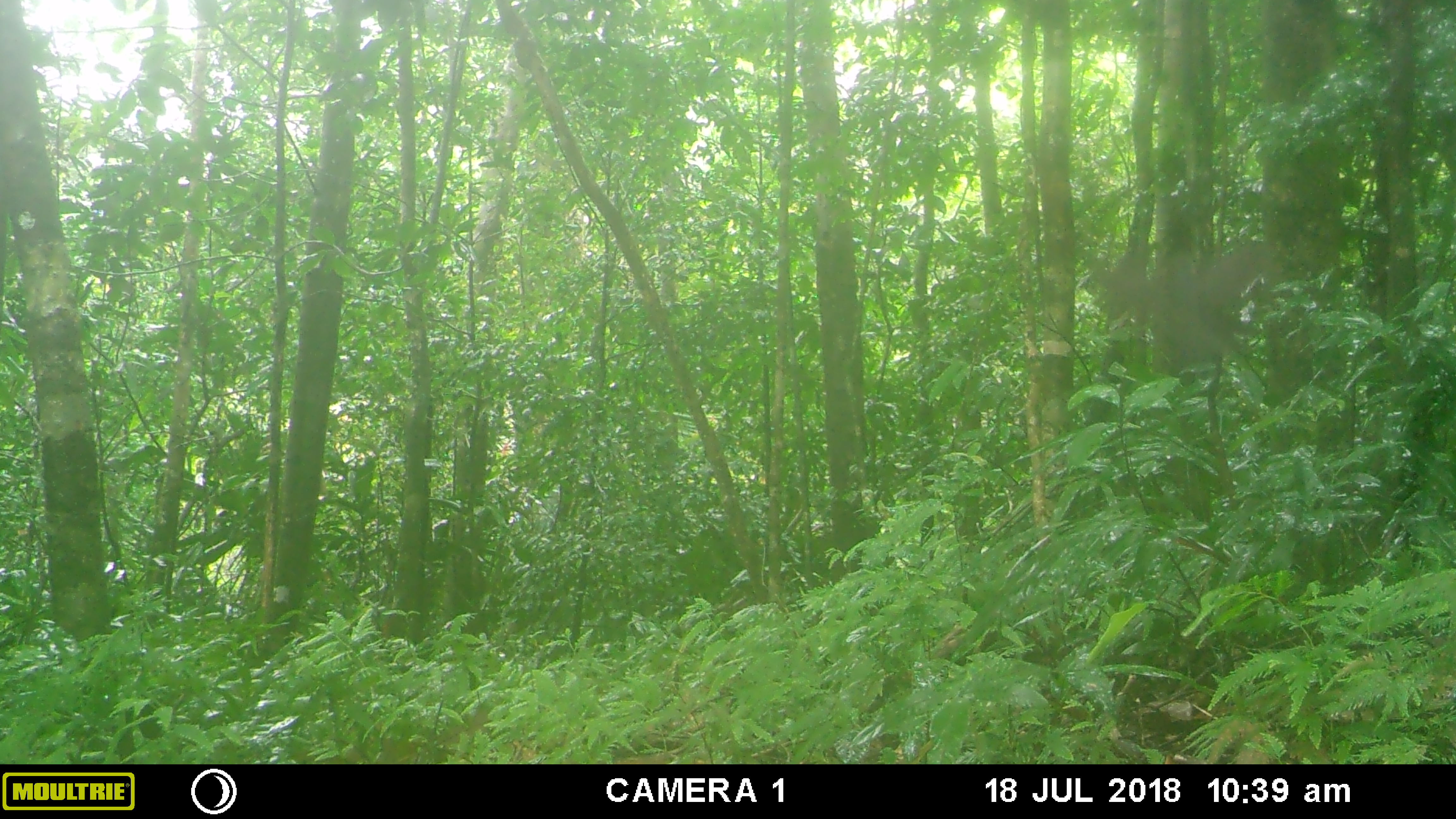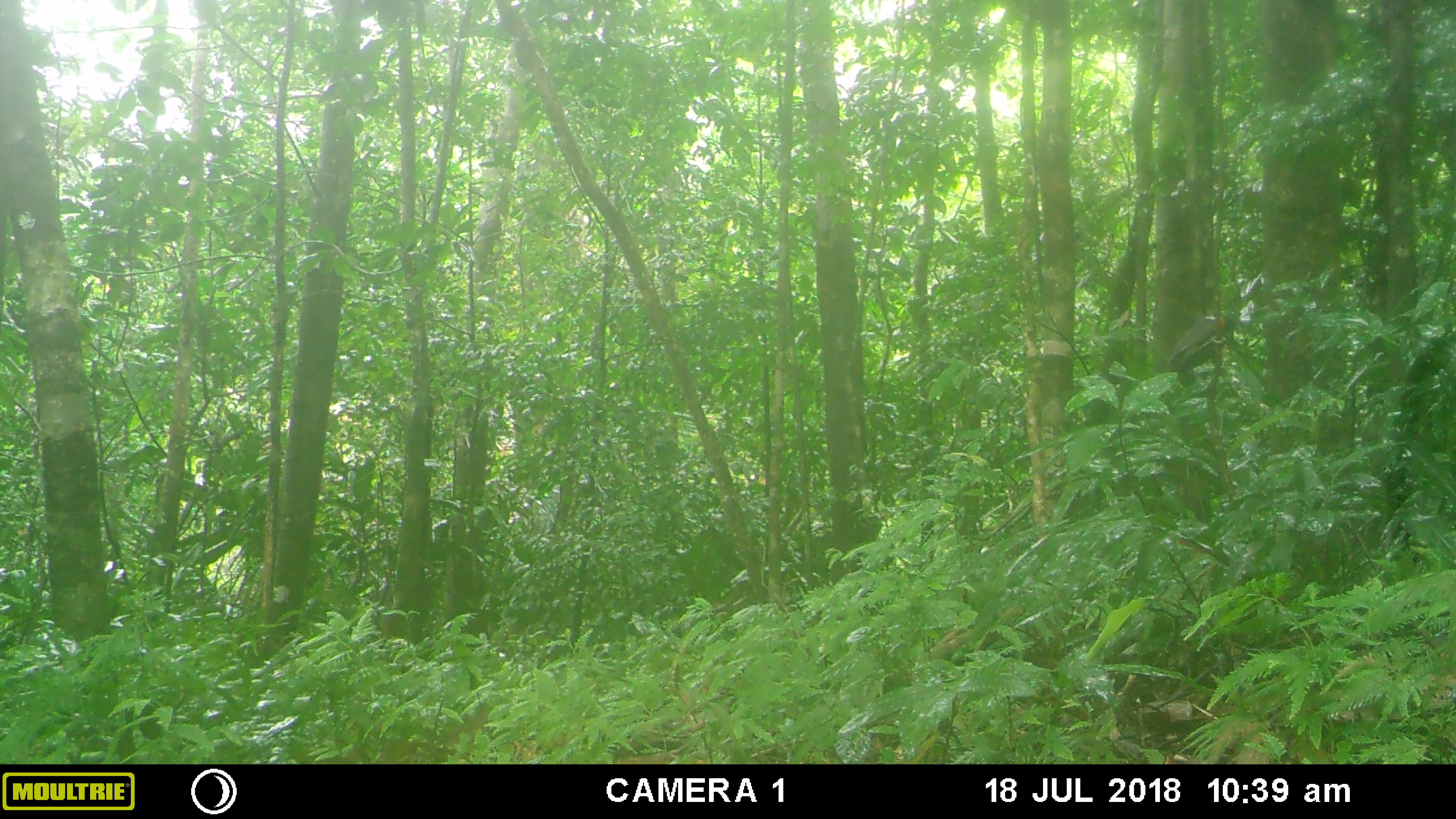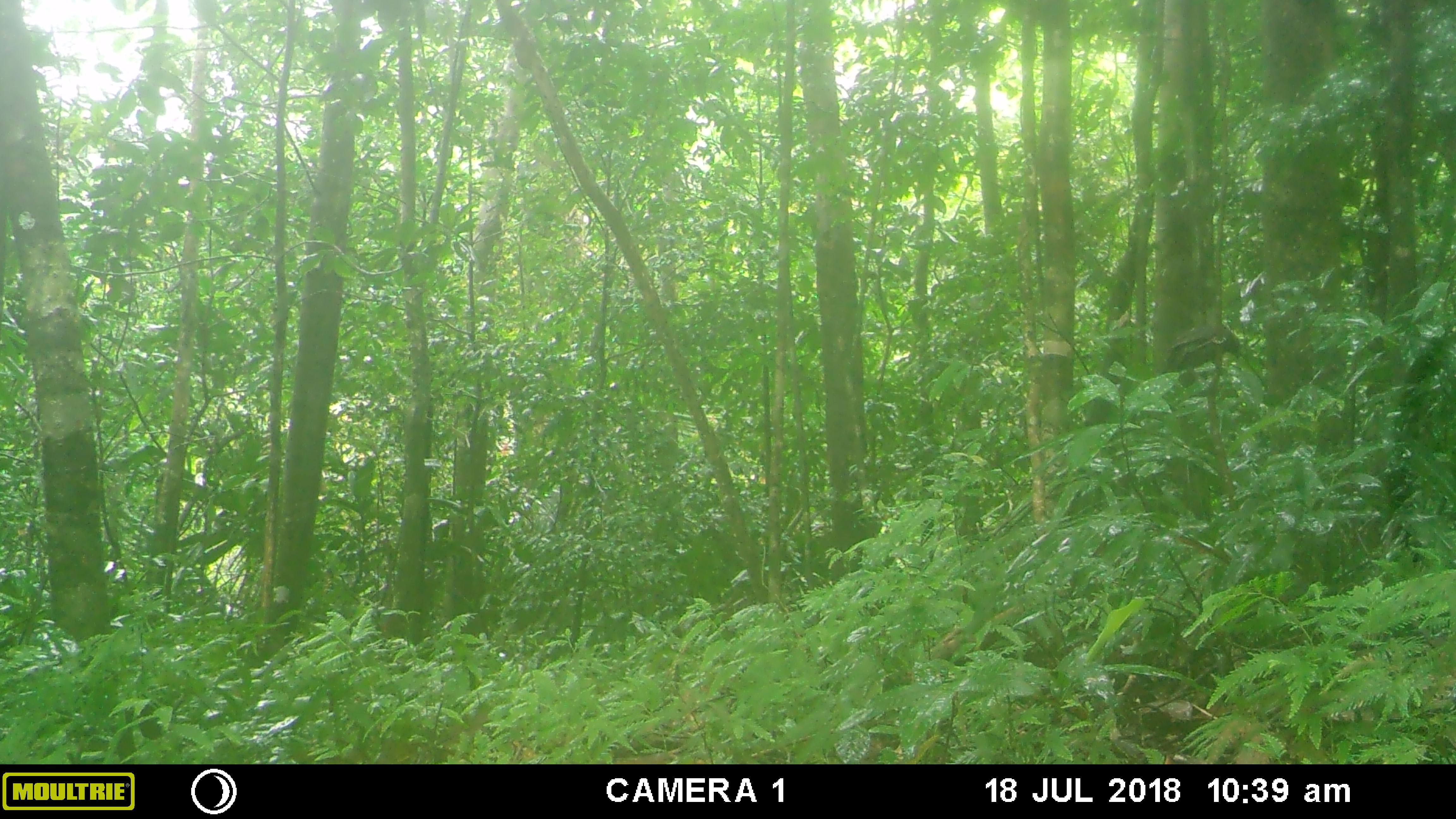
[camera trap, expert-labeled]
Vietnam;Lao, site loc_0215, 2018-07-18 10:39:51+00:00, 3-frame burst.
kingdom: Animalia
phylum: Chordata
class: Aves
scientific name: Aves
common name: bird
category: unidentified bird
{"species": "unidentified bird (bird) (Aves)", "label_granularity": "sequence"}